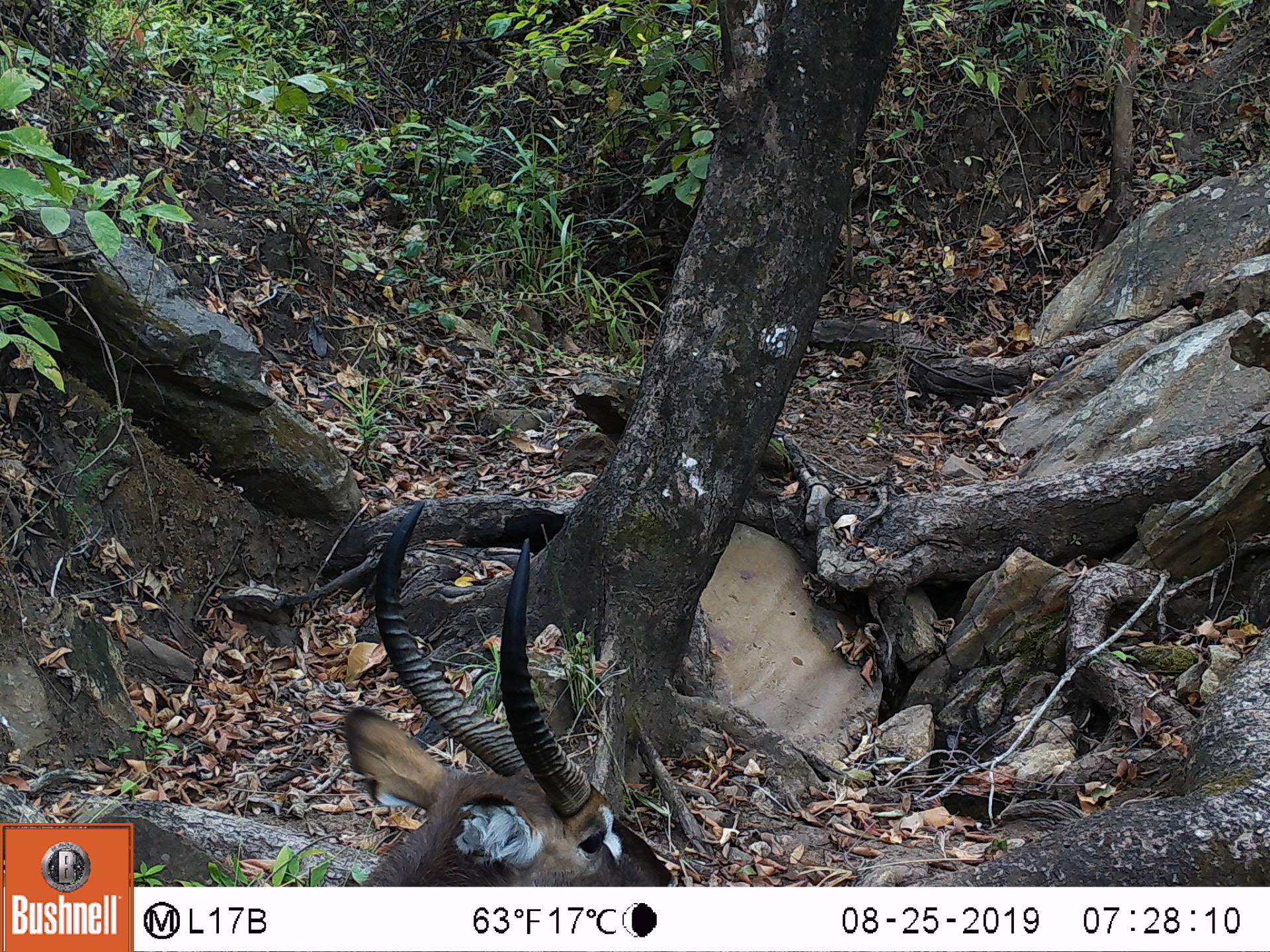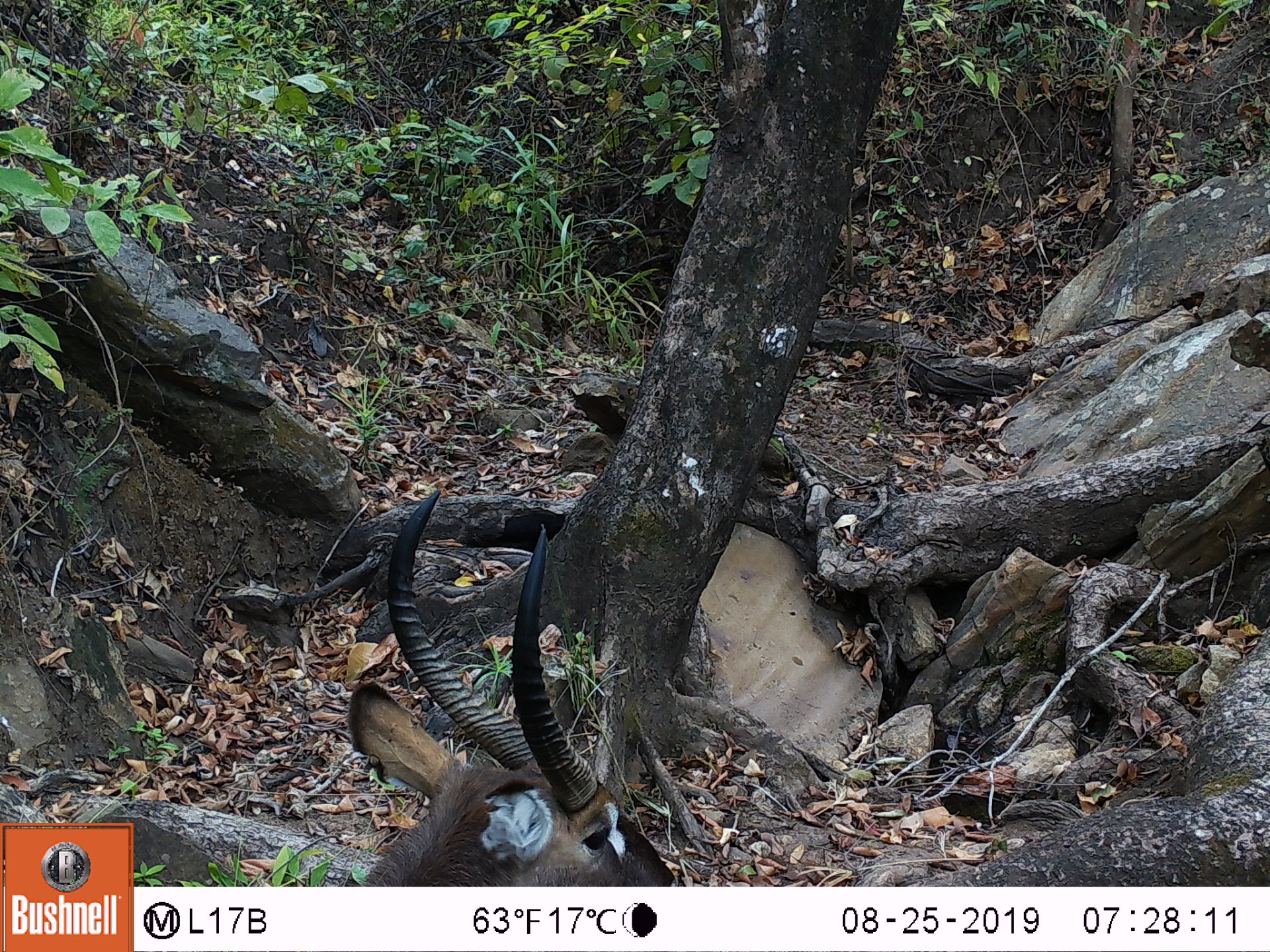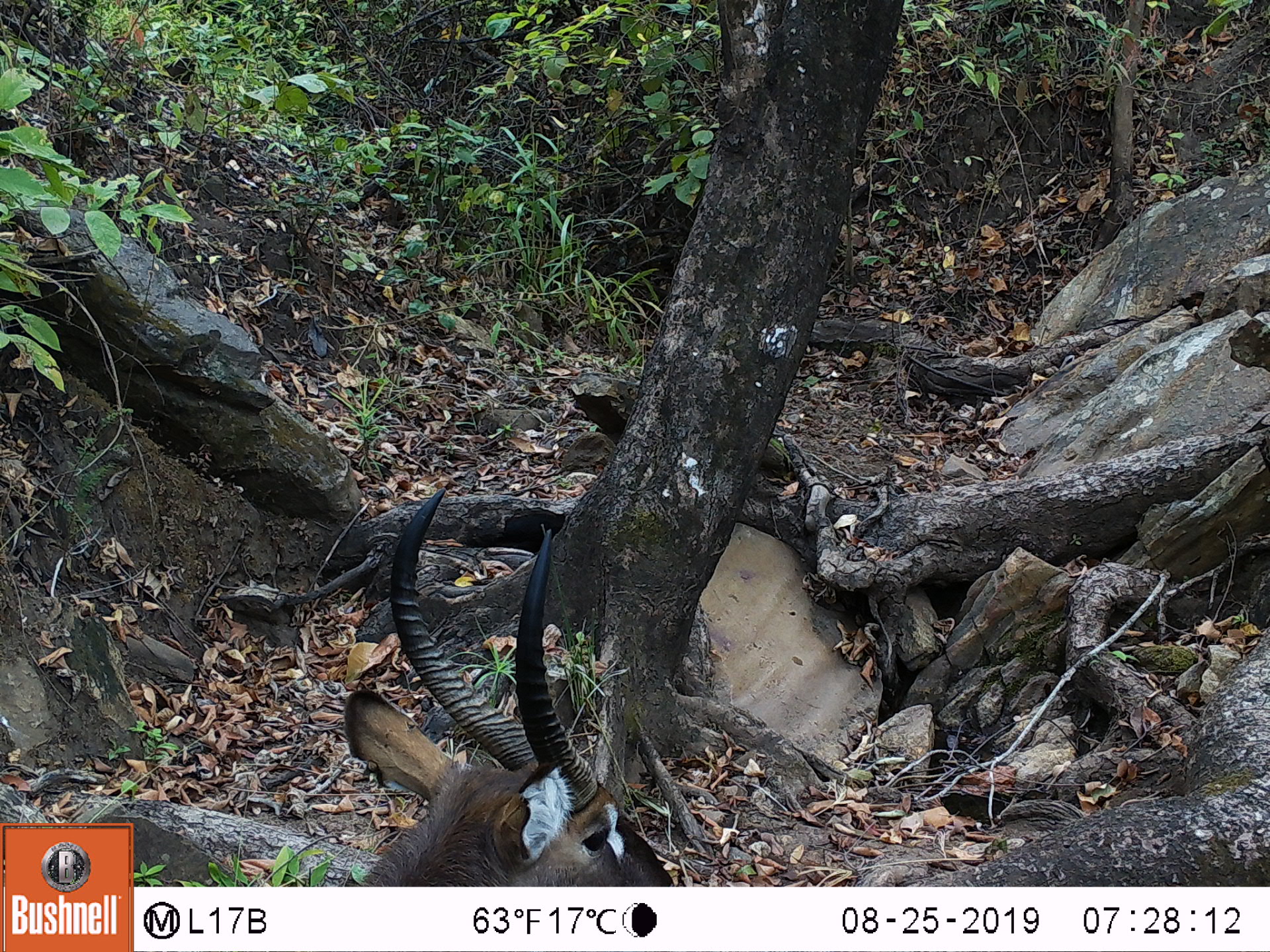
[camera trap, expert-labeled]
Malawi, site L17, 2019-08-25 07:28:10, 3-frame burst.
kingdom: Animalia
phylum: Chordata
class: Mammalia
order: Artiodactyla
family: Bovidae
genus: Kobus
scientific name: Kobus ellipsiprymnus ellipsiprymnus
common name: common waterbuck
Common waterbuck (Kobus ellipsiprymnus ellipsiprymnus), count 1.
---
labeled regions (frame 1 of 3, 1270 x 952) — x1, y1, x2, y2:
common waterbuck: 332, 505, 681, 883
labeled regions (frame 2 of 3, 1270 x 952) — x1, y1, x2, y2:
common waterbuck: 349, 495, 676, 883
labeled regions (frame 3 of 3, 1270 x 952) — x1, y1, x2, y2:
common waterbuck: 341, 483, 669, 883